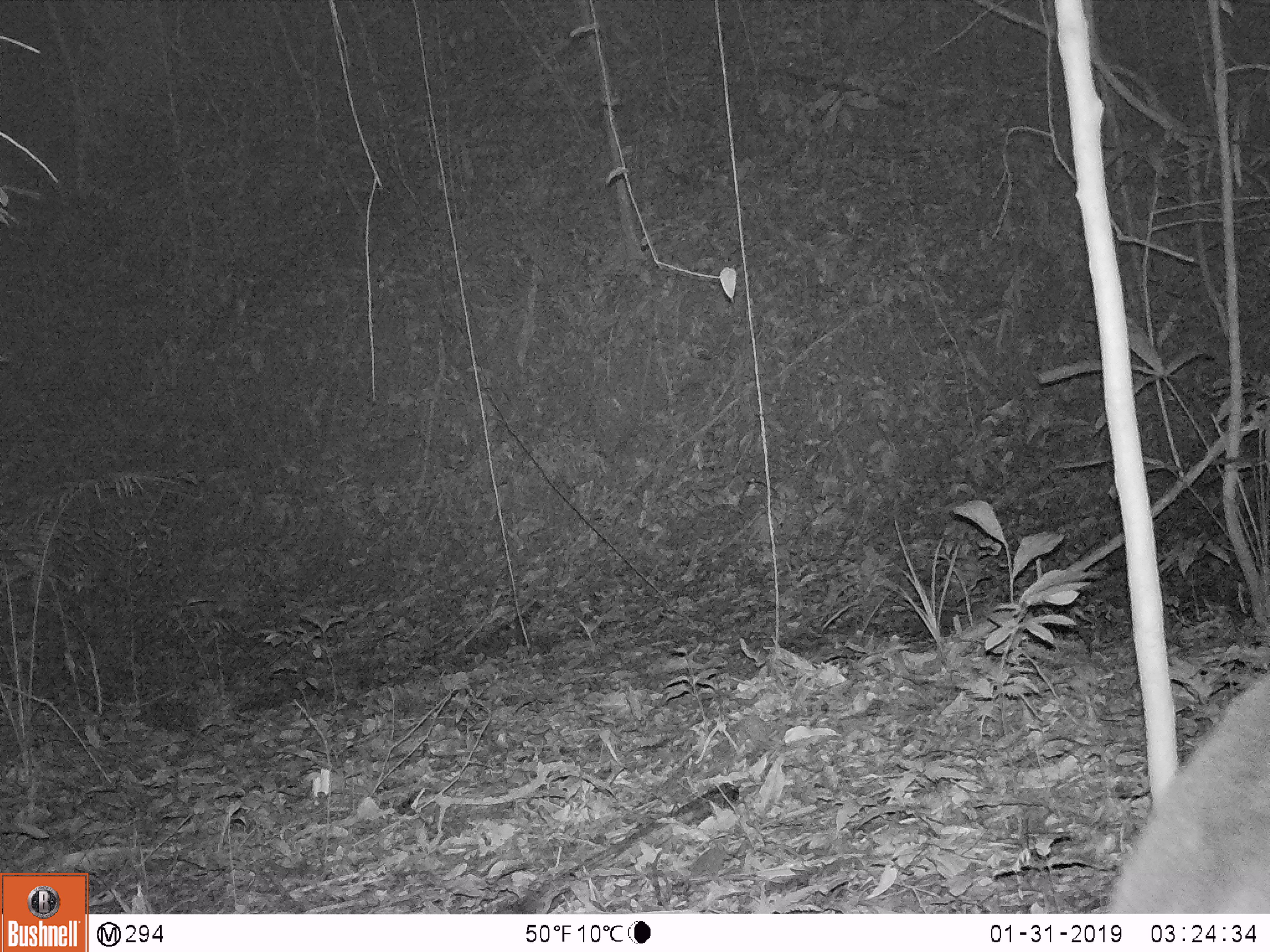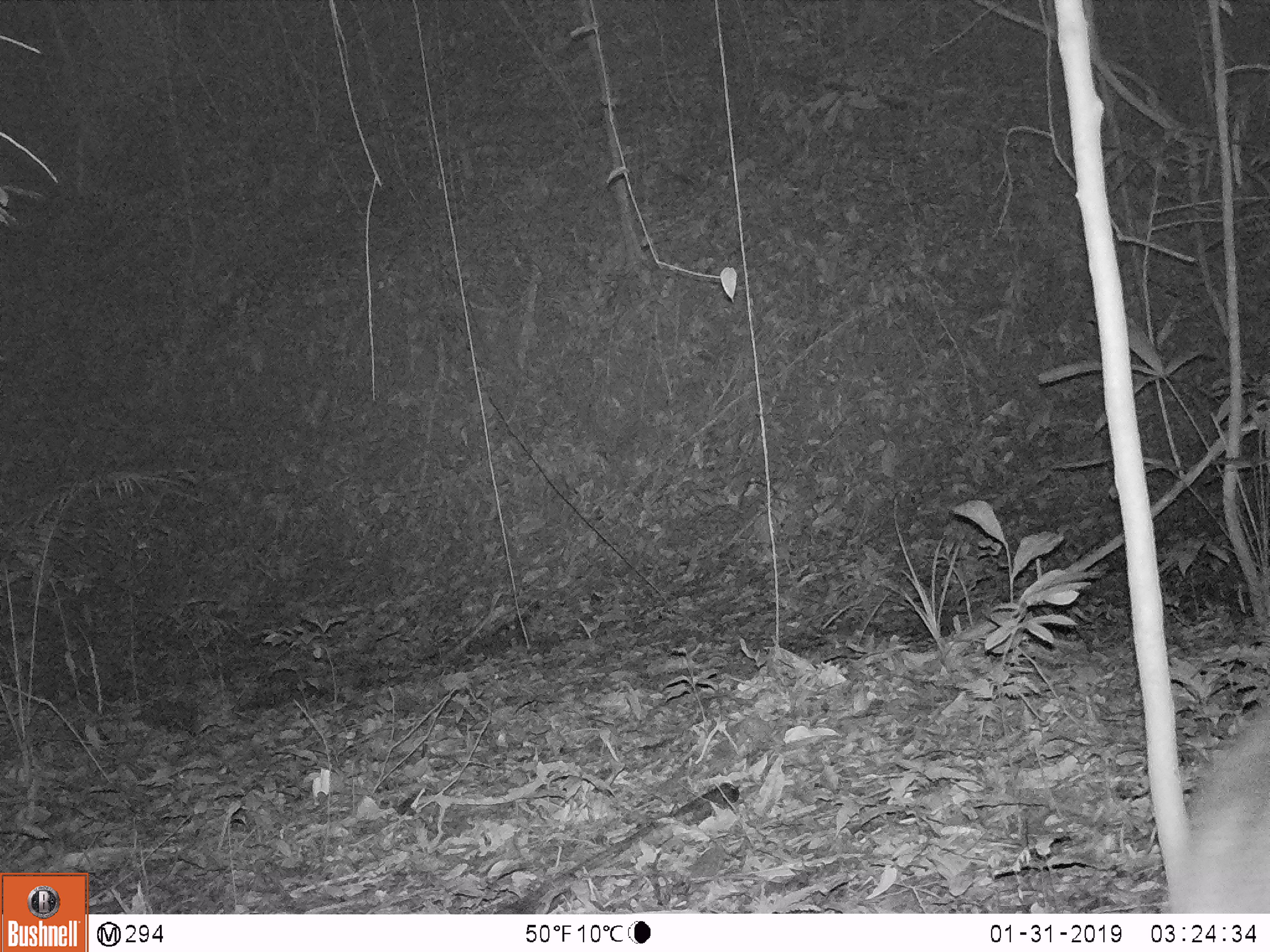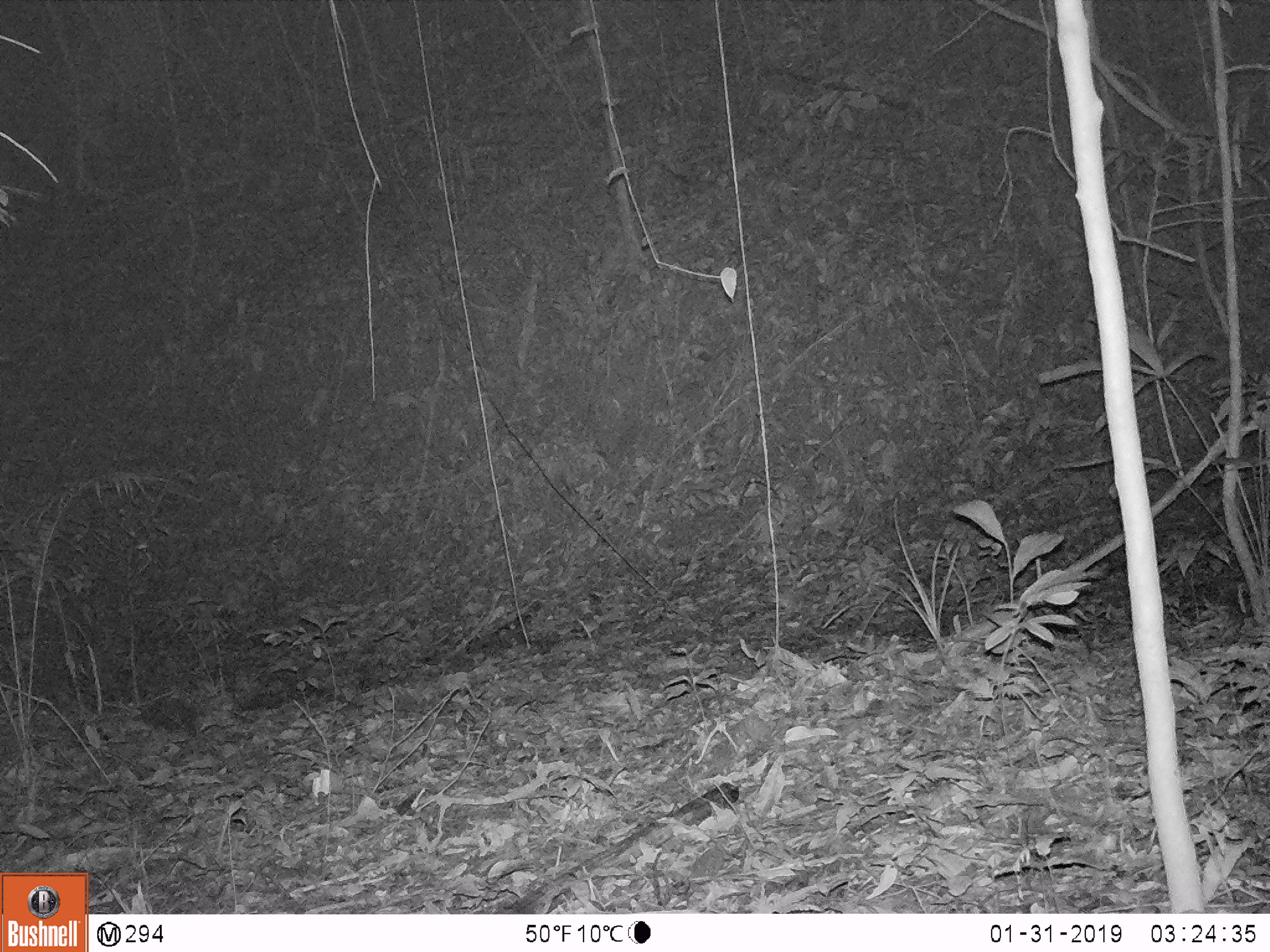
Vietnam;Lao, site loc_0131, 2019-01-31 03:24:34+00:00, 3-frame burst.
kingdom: Animalia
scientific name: Animalia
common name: animal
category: unidentified animal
Unidentified animal (animal) (Animalia). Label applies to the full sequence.